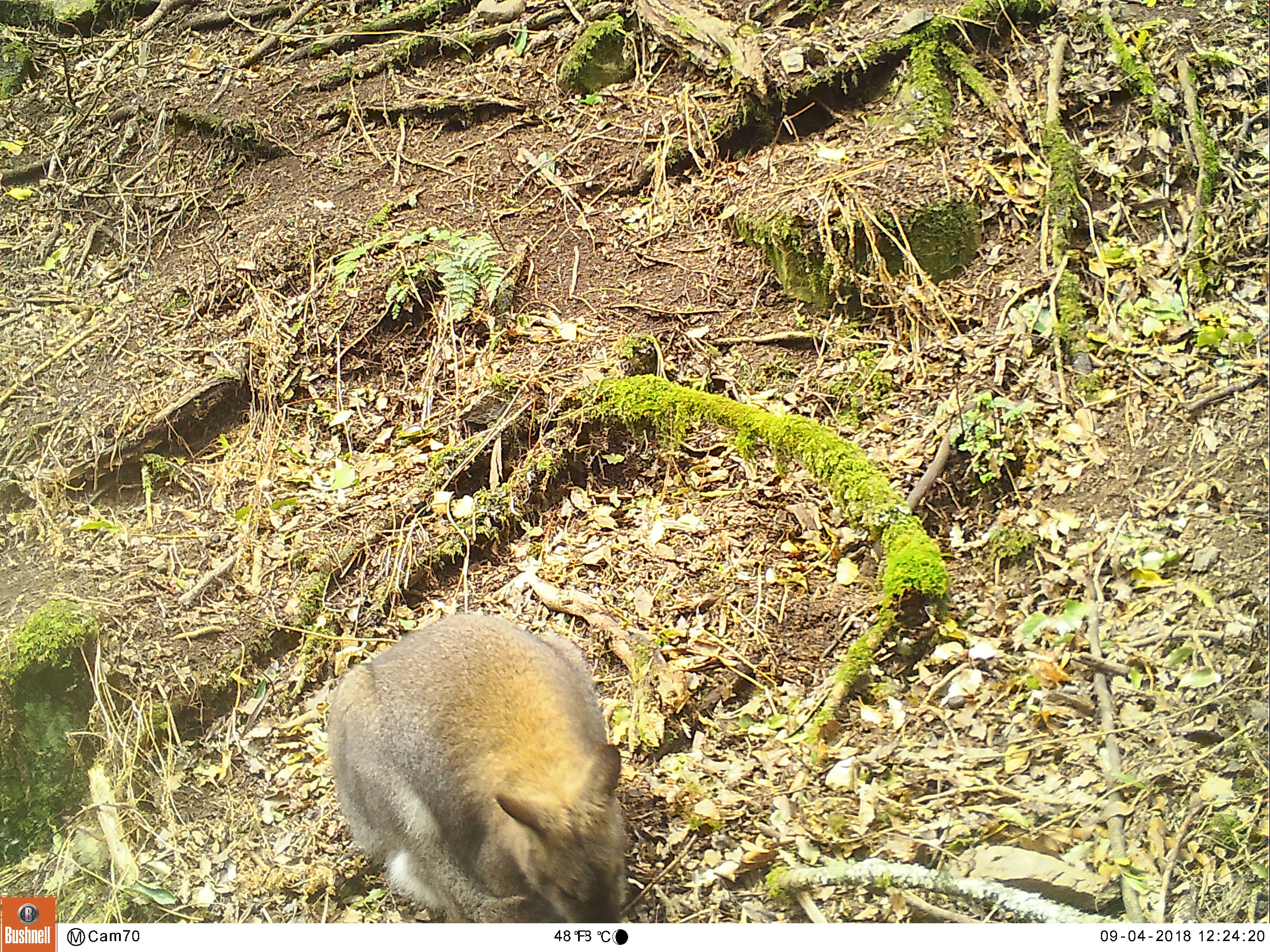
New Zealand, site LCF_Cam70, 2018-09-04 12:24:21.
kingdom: Animalia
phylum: Chordata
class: Mammalia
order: Diprotodontia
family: Macropodidae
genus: Notamacropus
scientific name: Notamacropus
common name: wallaby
Wallaby (Notamacropus).